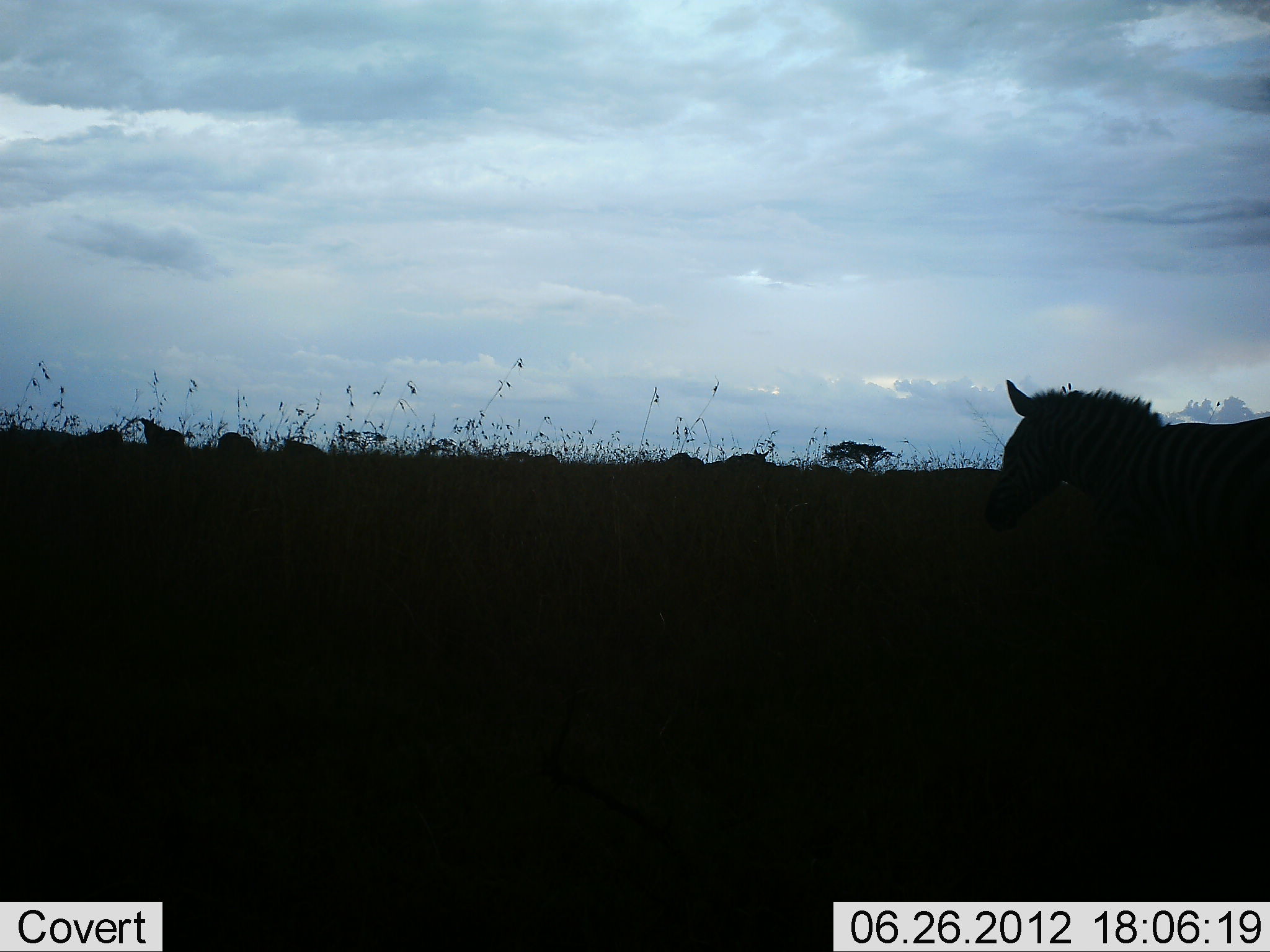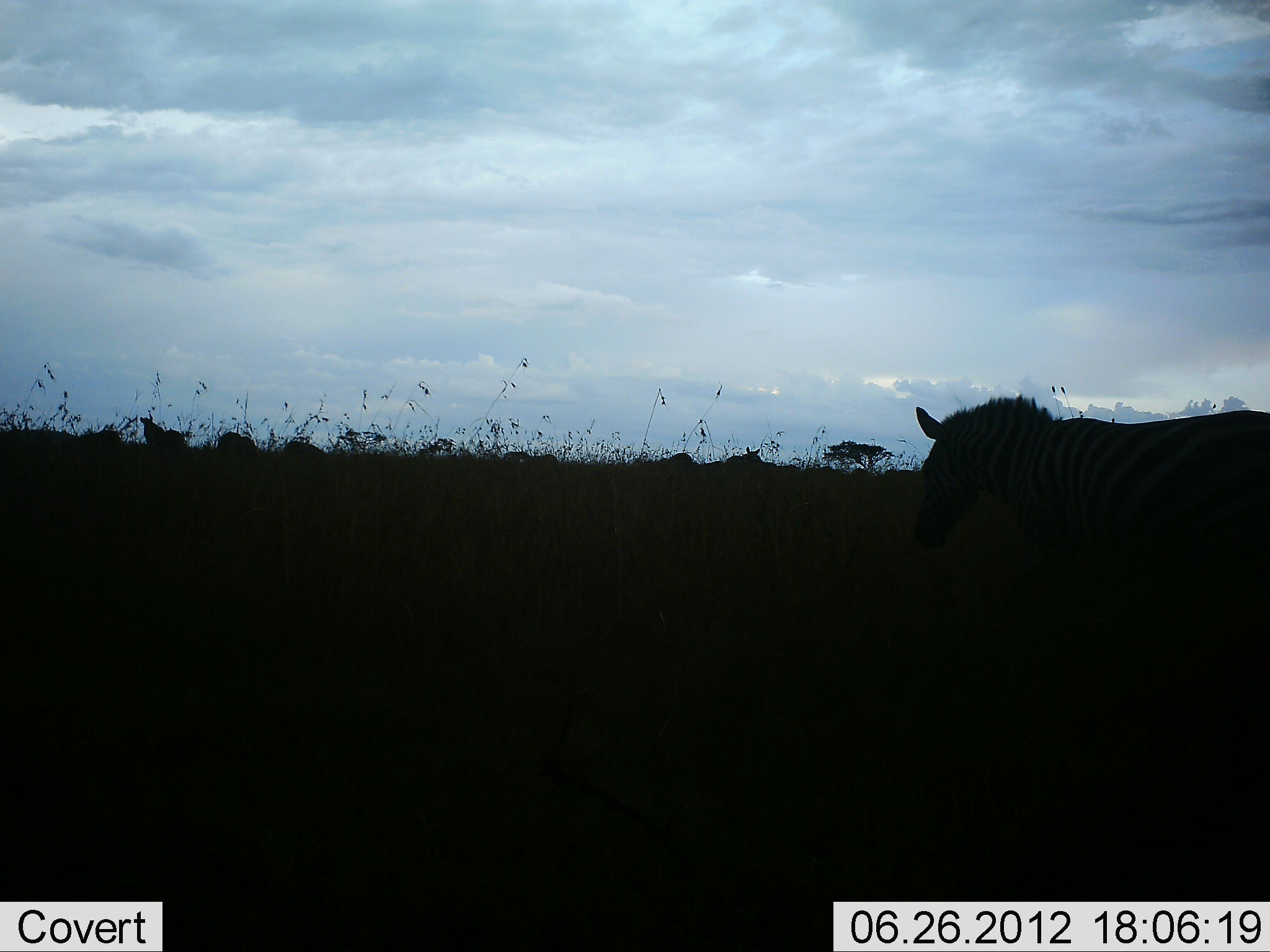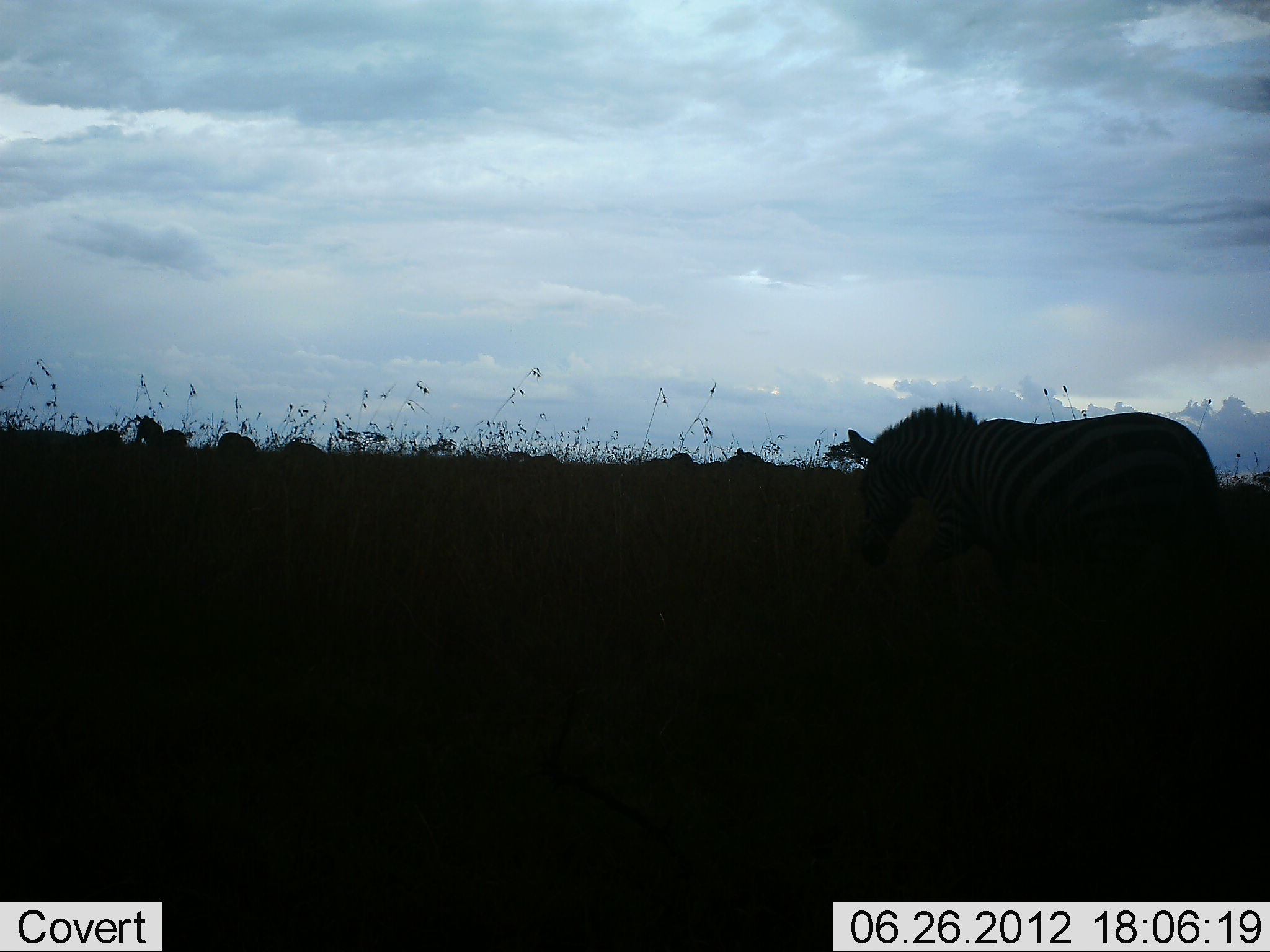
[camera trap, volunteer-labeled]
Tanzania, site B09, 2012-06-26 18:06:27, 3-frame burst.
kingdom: Animalia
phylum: Chordata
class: Mammalia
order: Perissodactyla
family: Equidae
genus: Equus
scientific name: Equus quagga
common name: plains zebra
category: zebra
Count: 2.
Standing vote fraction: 50%.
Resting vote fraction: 0%.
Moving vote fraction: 70%.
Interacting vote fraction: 0%.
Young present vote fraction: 0%.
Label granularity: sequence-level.